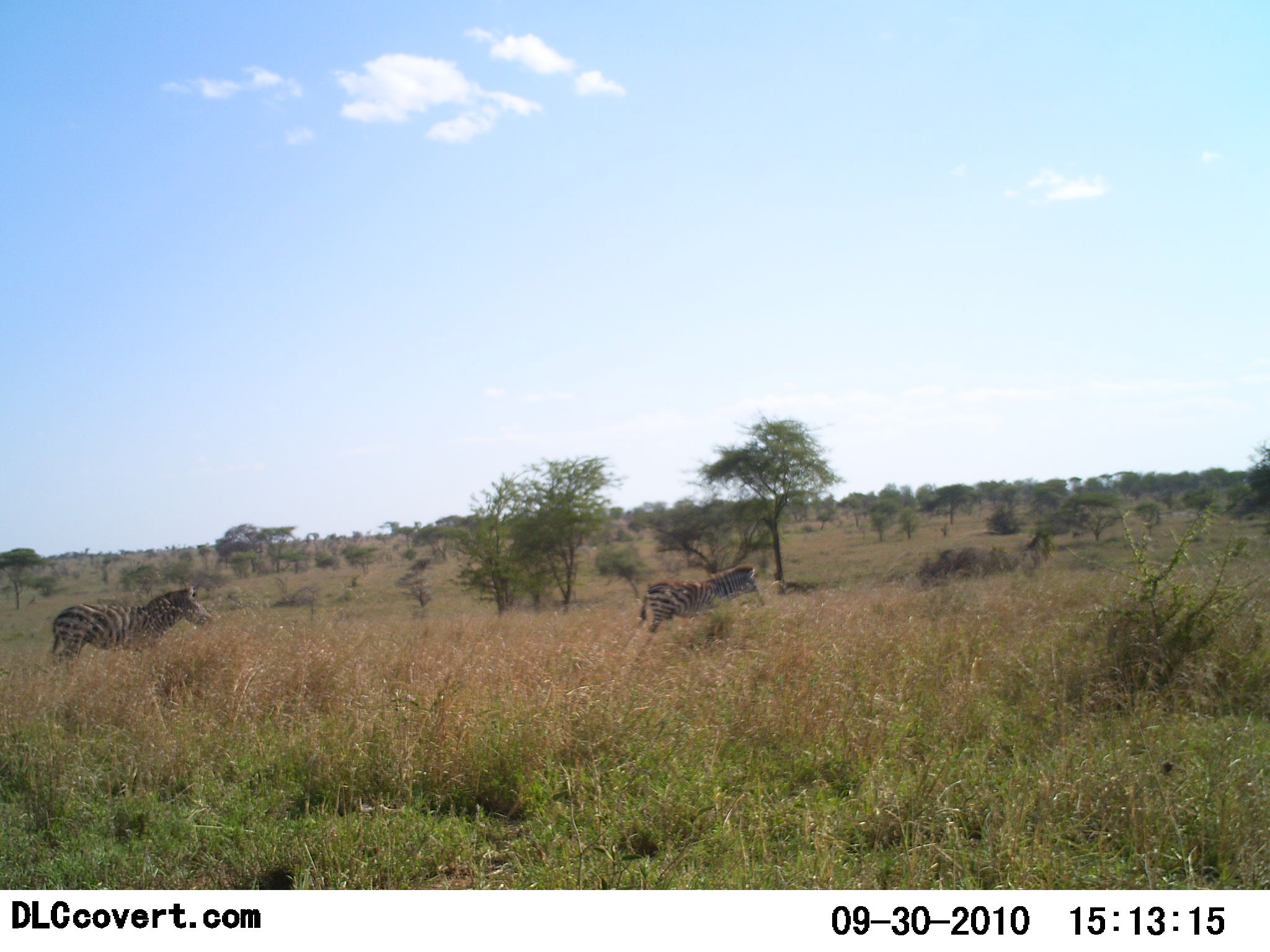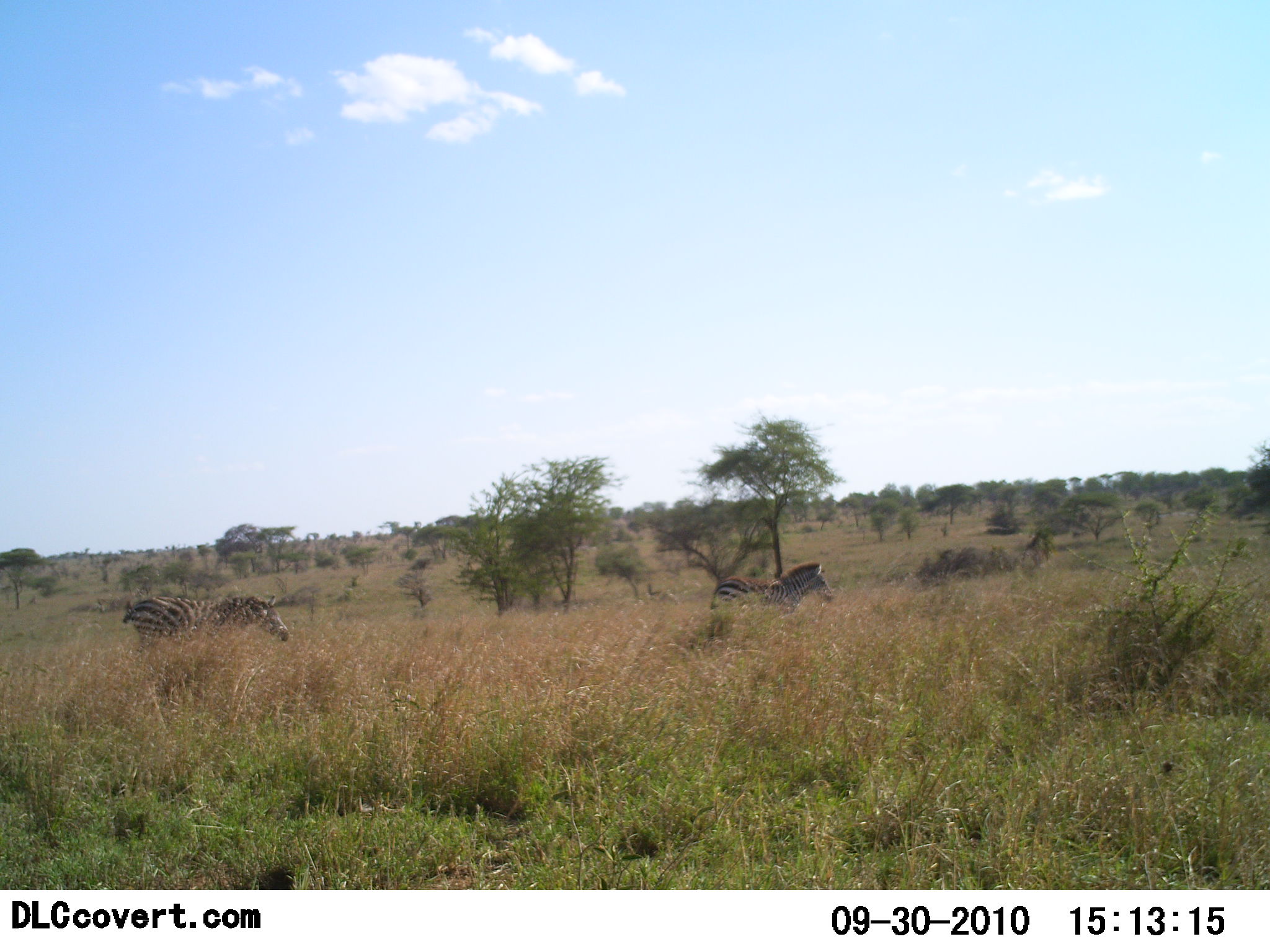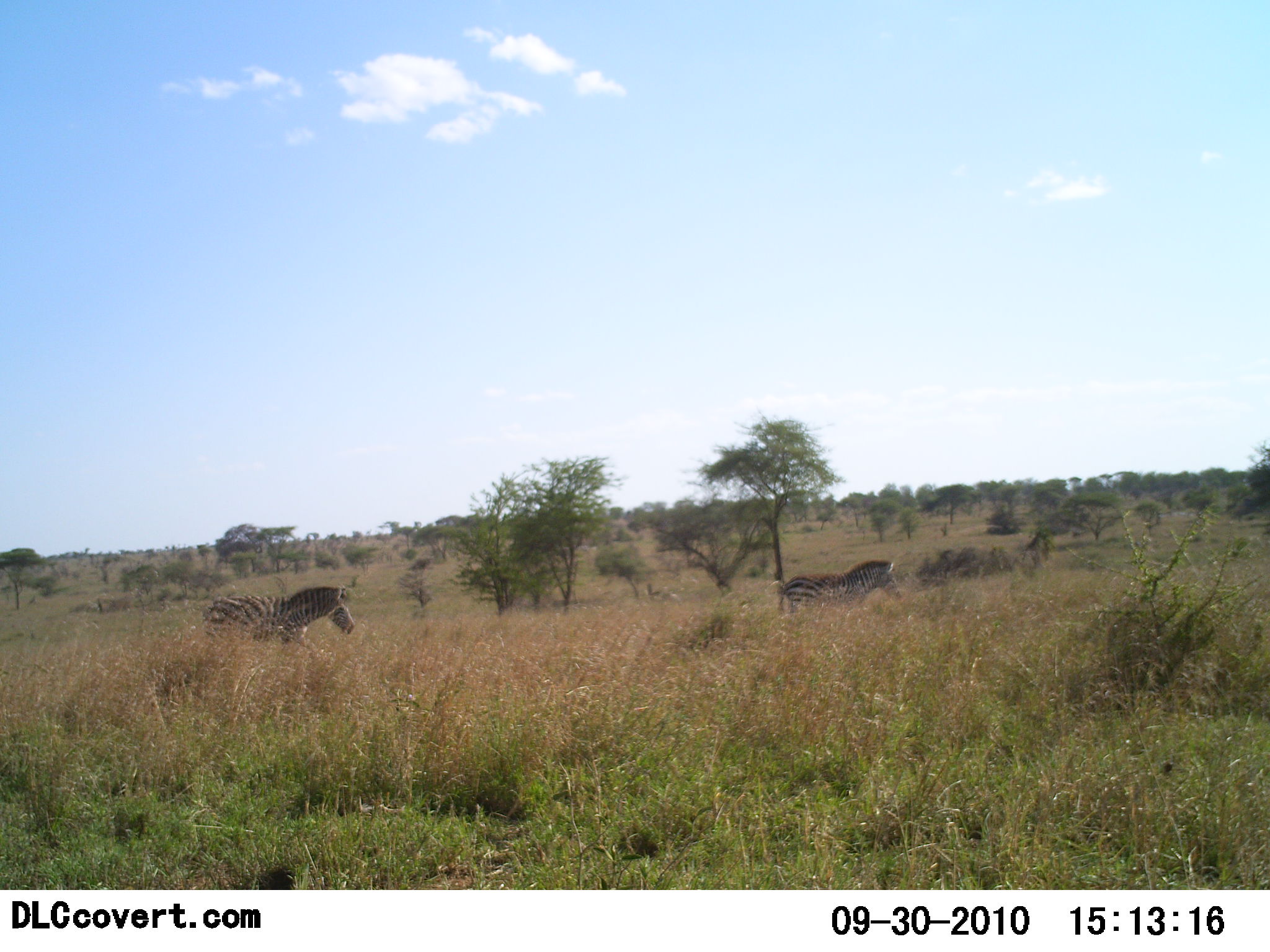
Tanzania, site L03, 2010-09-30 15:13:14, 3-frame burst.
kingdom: Animalia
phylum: Chordata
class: Mammalia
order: Perissodactyla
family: Equidae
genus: Equus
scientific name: Equus quagga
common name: plains zebra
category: zebra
Zebra (plains zebra) (Equus quagga), count 2. Behavior (volunteer vote fractions): standing 0%, resting 0%, moving 100%, interacting 0%. Young present (vote fraction): 0%. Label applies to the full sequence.